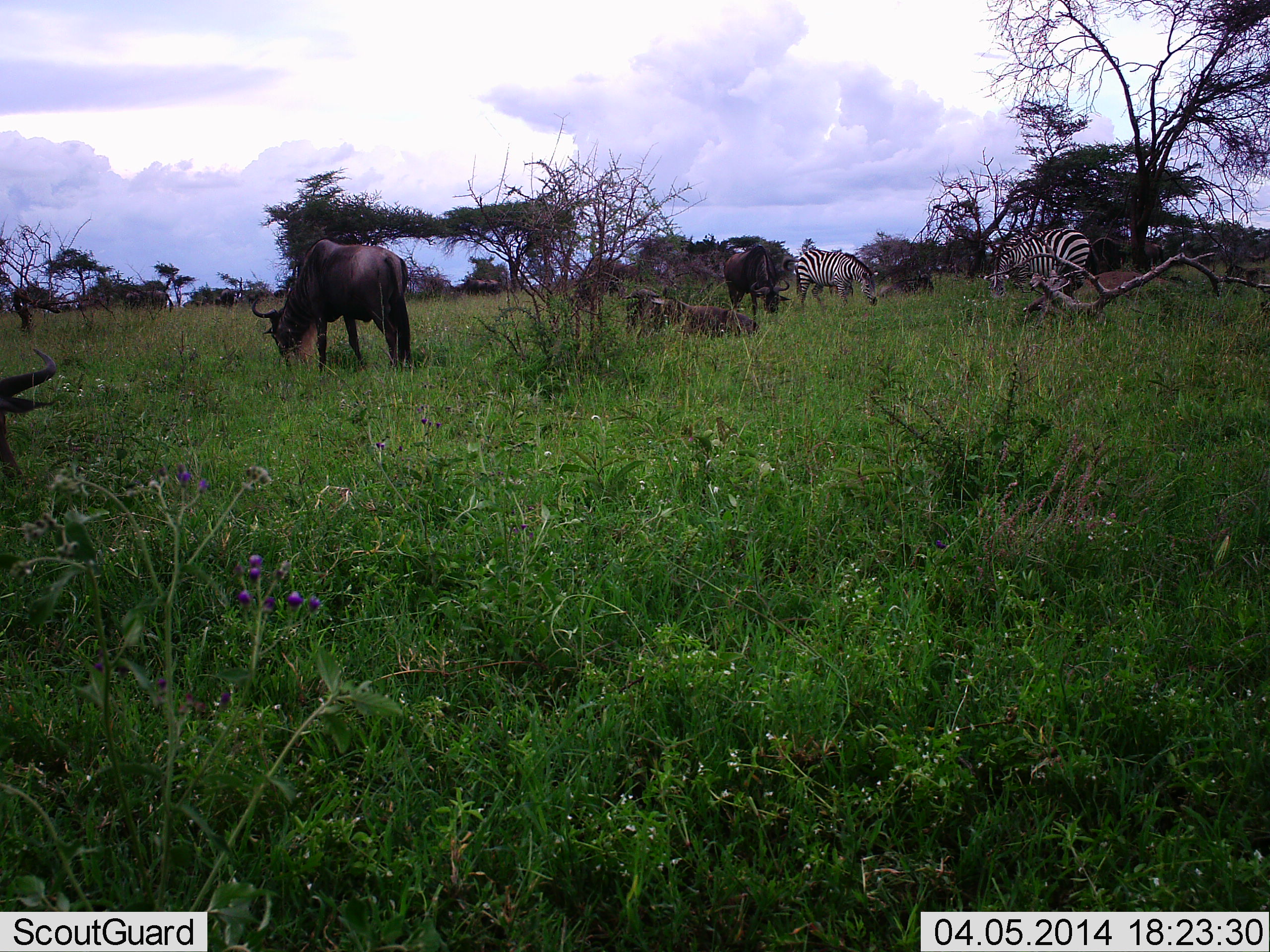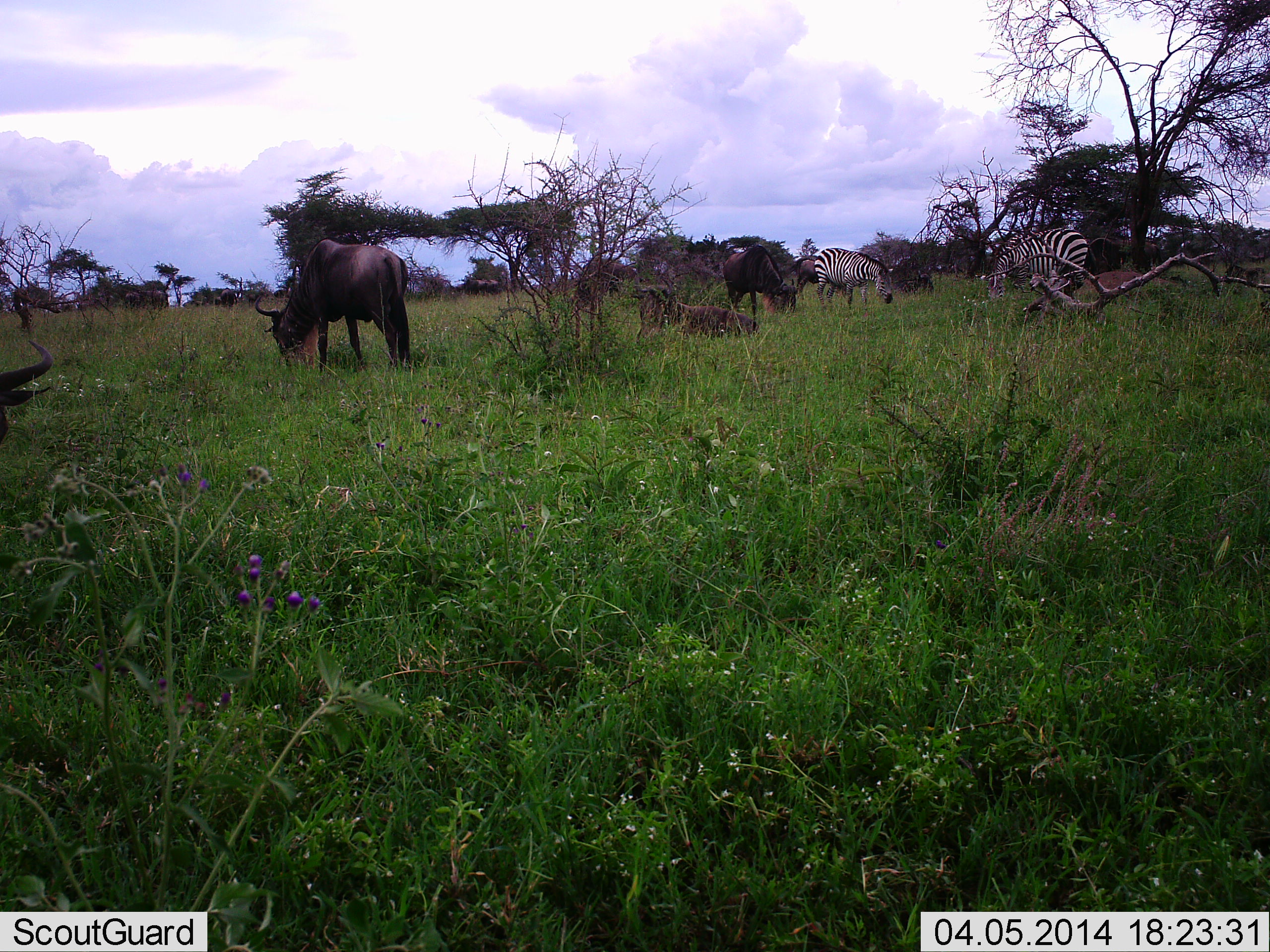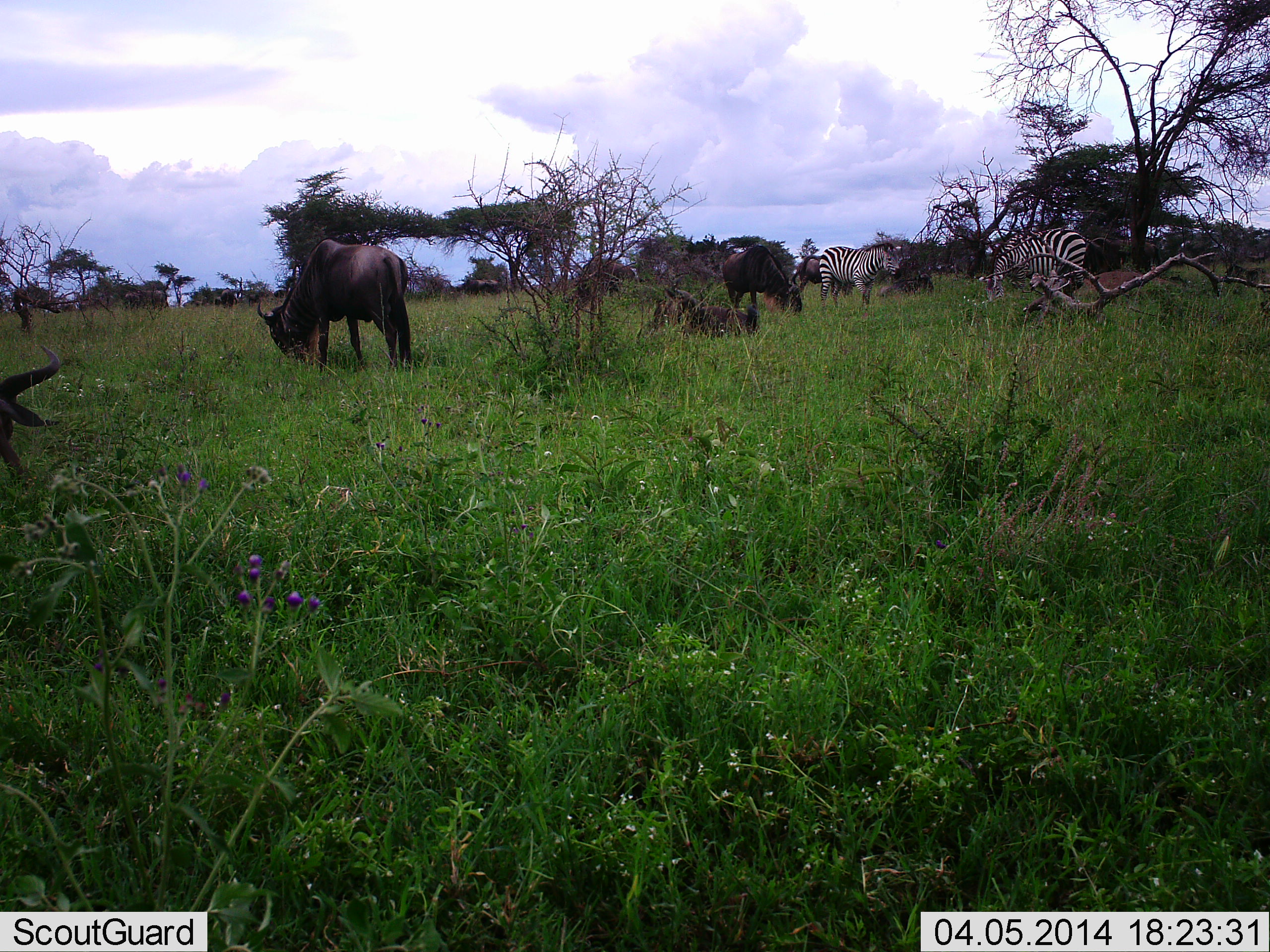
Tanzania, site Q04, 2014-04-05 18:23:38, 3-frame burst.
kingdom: Animalia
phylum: Chordata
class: Mammalia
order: Artiodactyla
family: Bovidae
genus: Connochaetes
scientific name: Connochaetes taurinus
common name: blue wildebeest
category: wildebeest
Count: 6.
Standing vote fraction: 30%.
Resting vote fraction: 60%.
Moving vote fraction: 10%.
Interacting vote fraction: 0%.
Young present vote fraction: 0%.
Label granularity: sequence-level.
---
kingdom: Animalia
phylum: Chordata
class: Mammalia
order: Perissodactyla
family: Equidae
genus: Equus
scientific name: Equus quagga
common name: plains zebra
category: zebra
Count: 2.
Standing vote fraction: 20%.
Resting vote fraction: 0%.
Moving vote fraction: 0%.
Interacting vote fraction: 0%.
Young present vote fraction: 0%.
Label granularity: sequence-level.